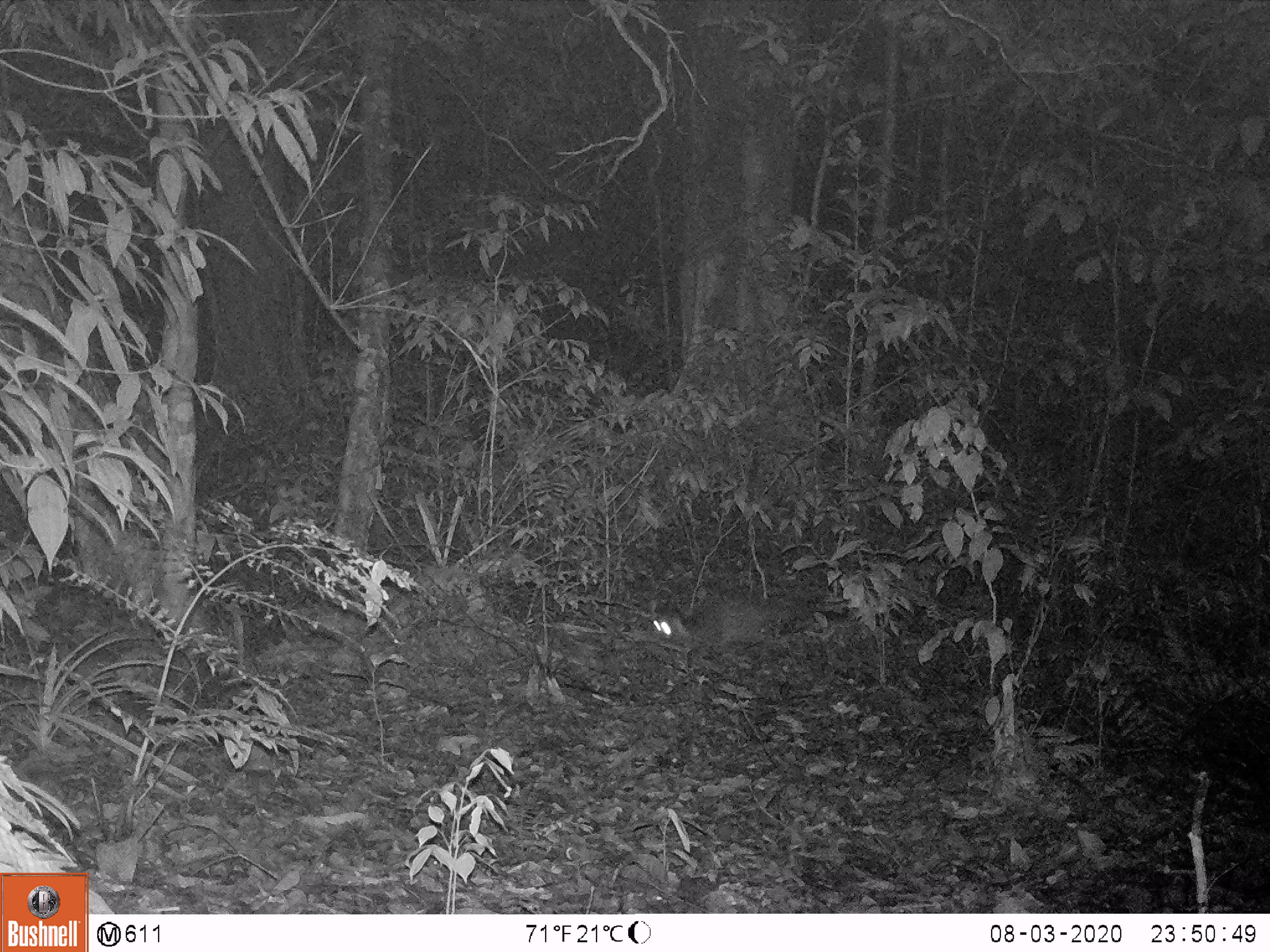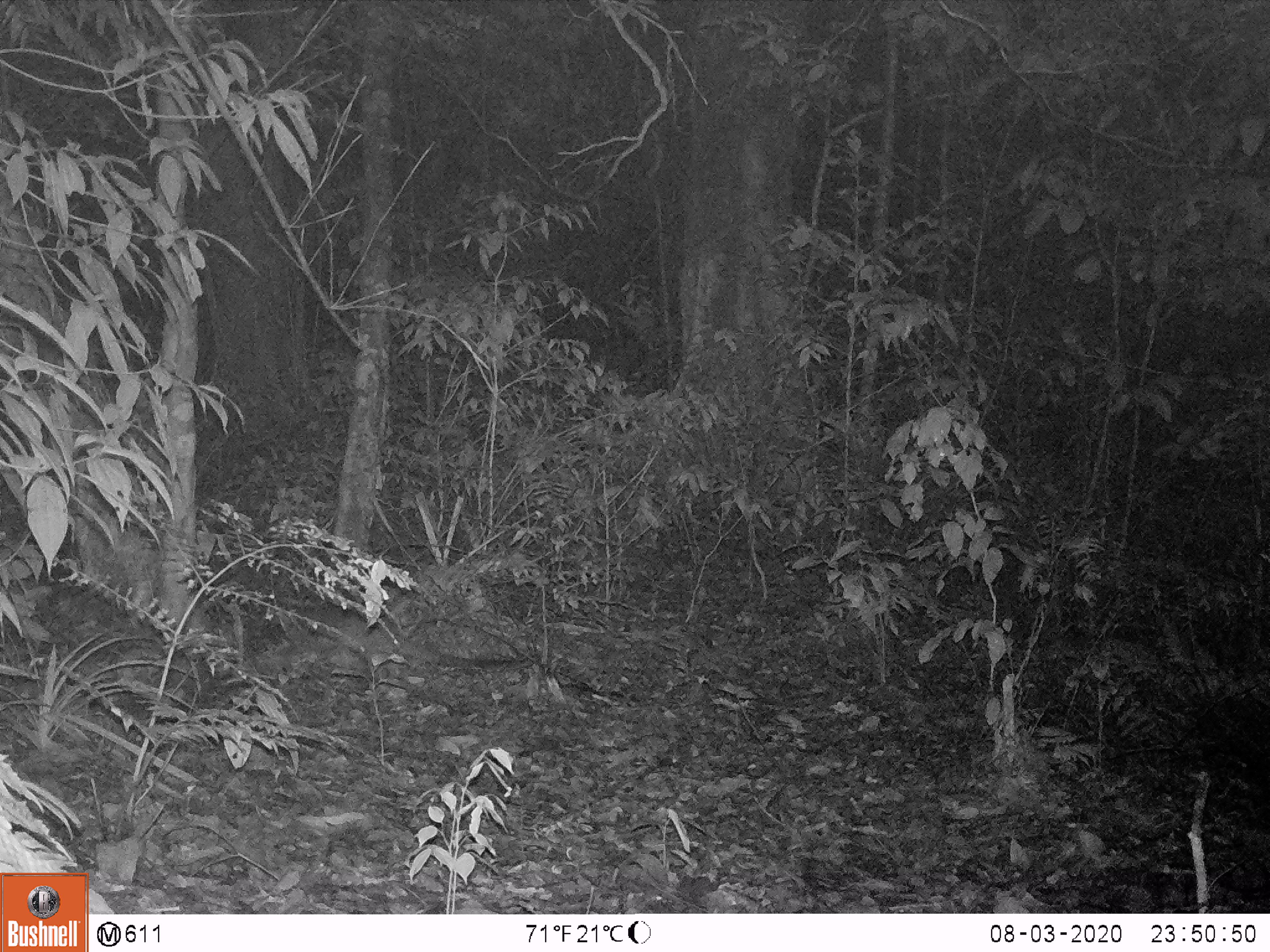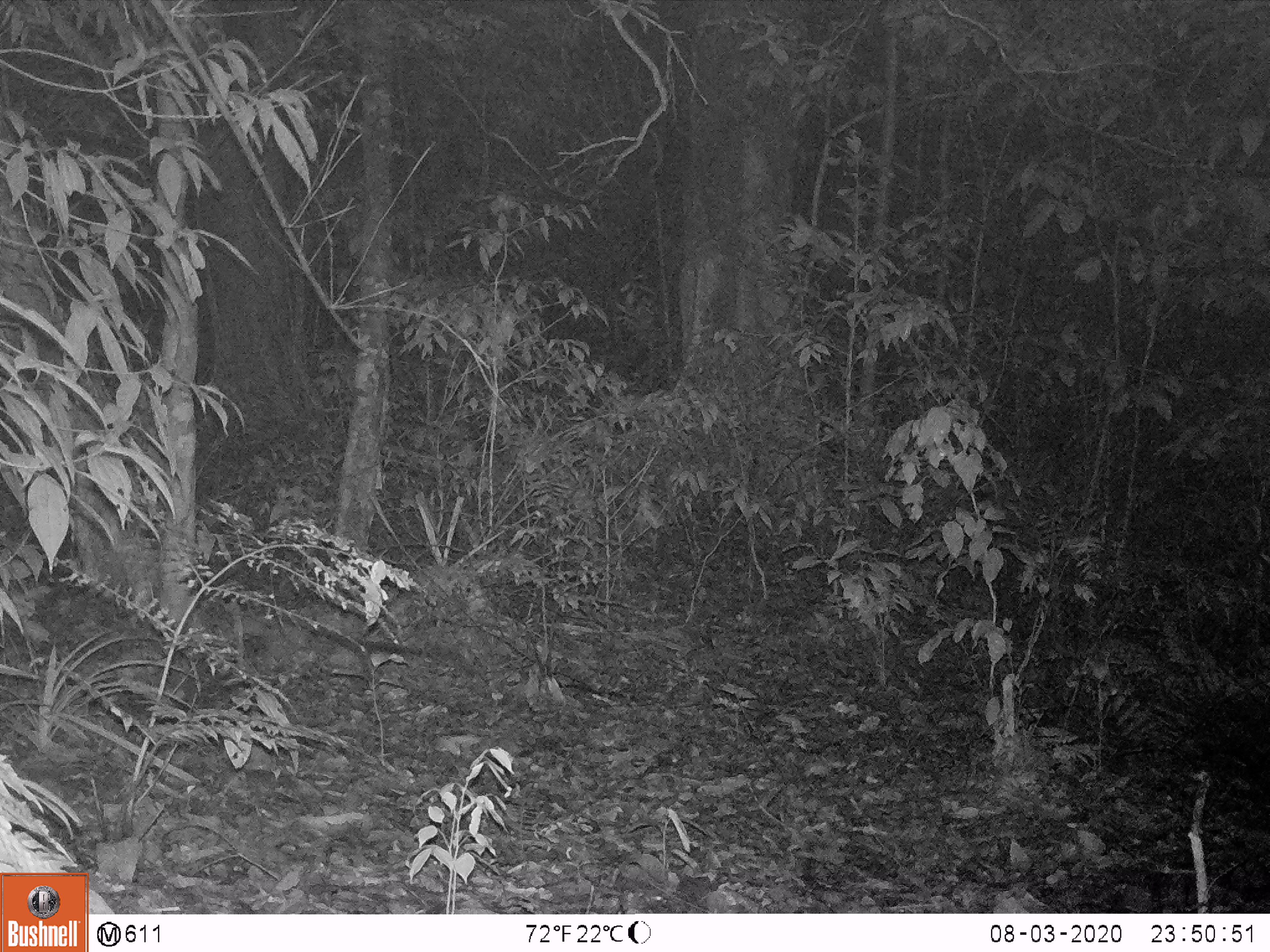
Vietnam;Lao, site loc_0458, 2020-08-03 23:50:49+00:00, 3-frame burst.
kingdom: Animalia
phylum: Chordata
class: Mammalia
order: Carnivora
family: Viverridae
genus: Paguma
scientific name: Paguma larvata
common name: masked palm civet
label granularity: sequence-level